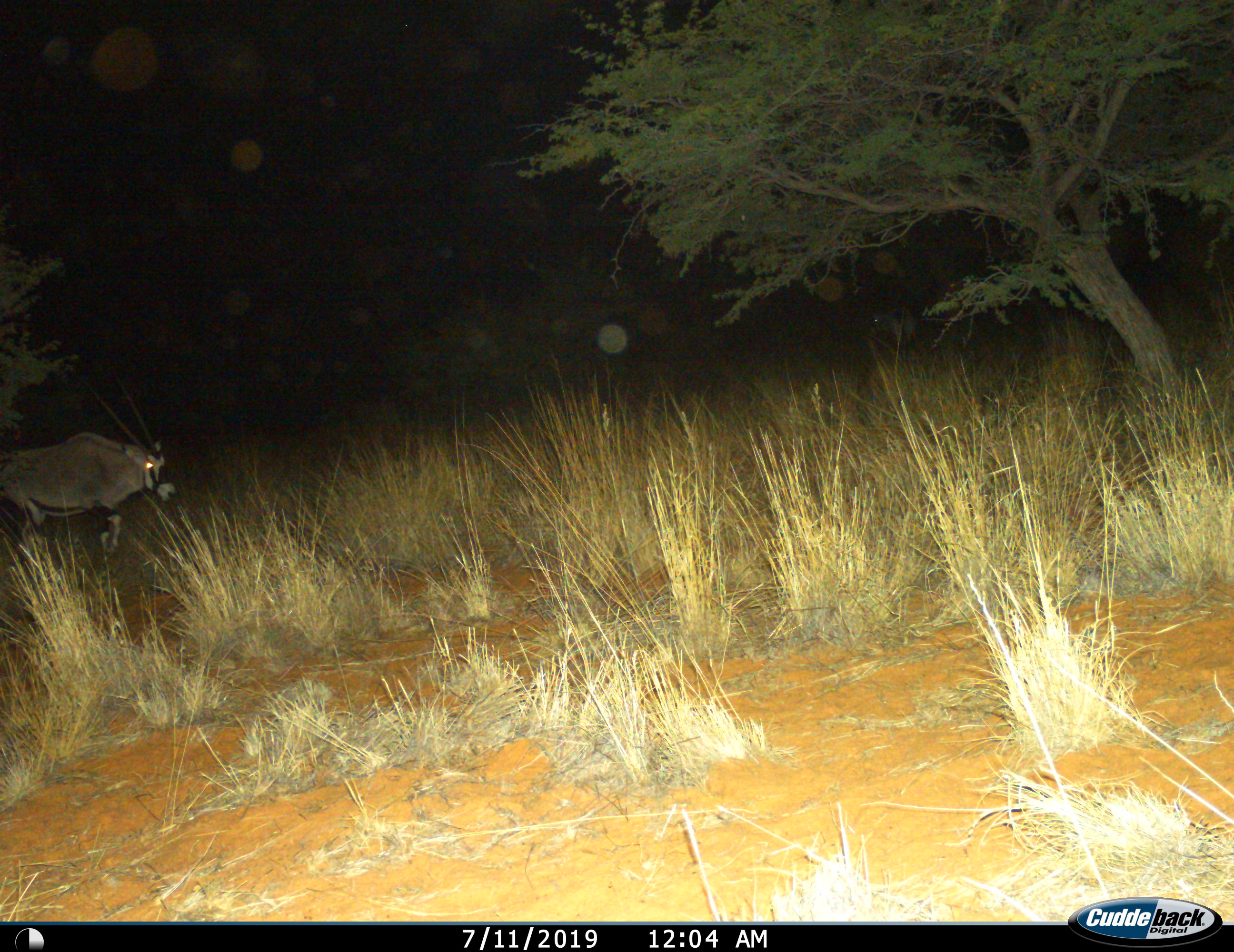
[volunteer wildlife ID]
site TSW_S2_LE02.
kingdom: Animalia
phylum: Chordata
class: Mammalia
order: Artiodactyla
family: Bovidae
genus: Oryx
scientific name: Oryx gazella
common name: gemsbok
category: oryx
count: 1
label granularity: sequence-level